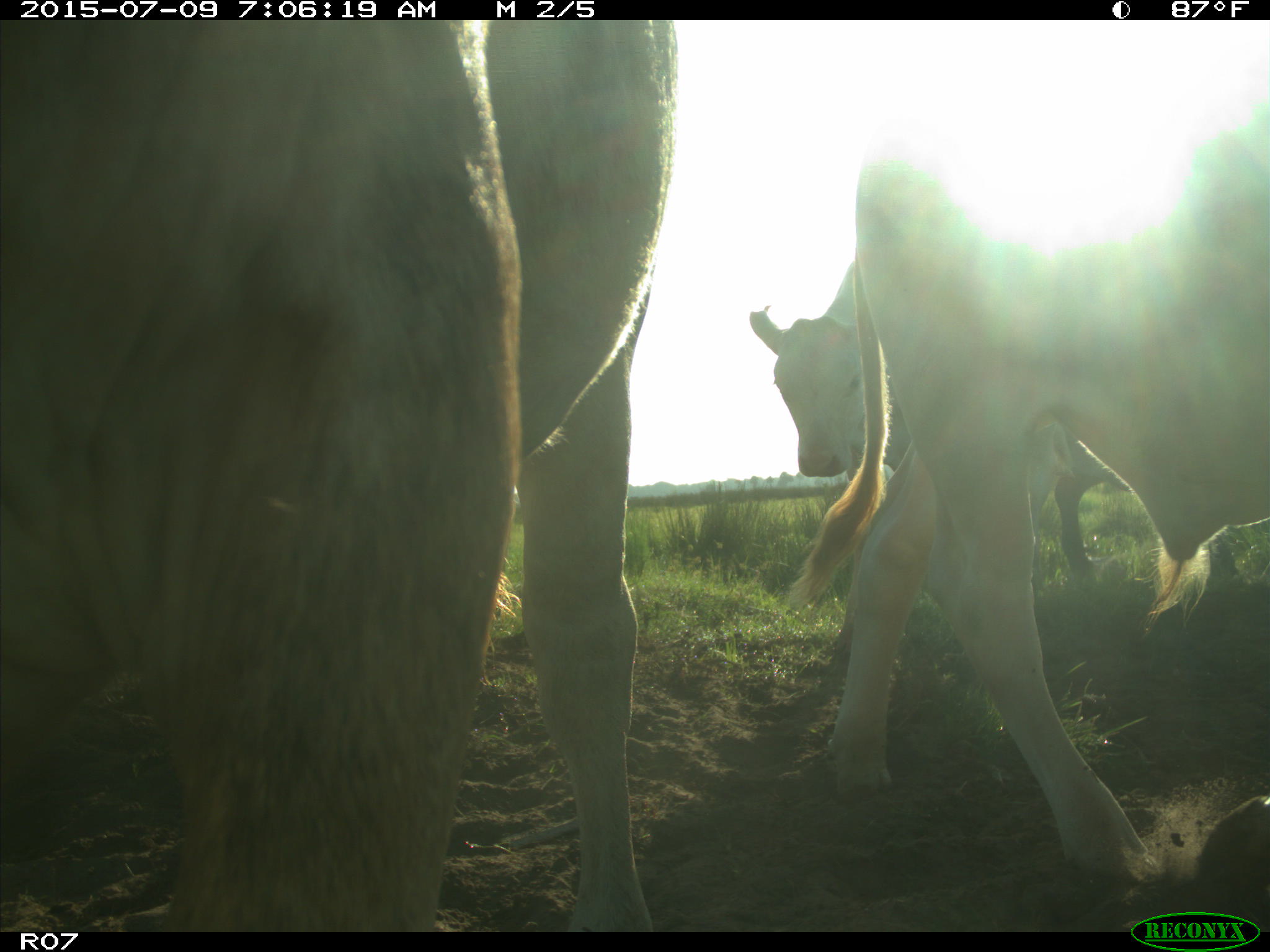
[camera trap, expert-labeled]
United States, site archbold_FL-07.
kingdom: Animalia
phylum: Chordata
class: Mammalia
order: Artiodactyla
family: Bovidae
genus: Bos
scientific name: Bos taurus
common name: domestic cow